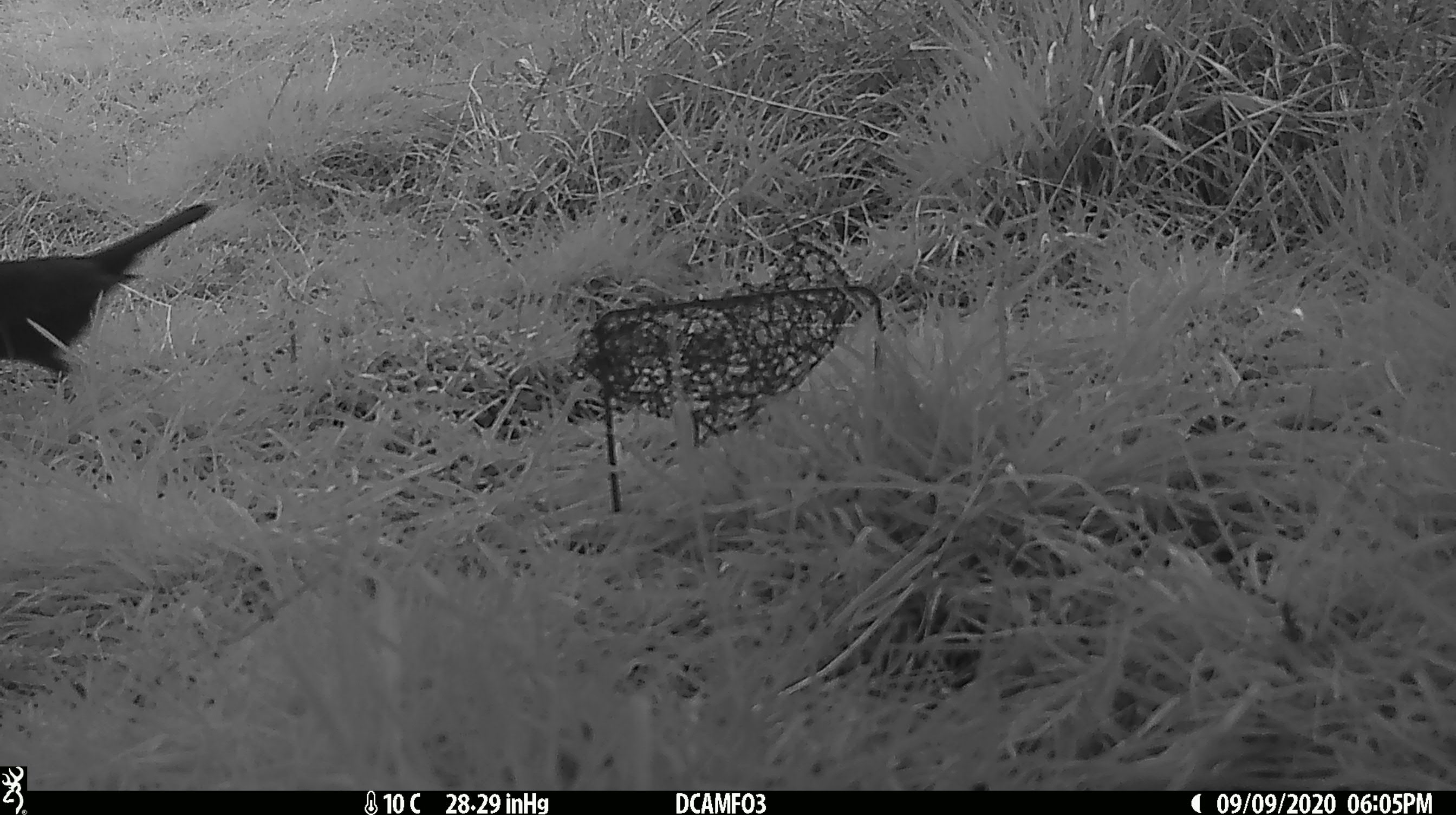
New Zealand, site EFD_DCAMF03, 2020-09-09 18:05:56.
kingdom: Animalia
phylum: Chordata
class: Aves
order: Passeriformes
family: Turdidae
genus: Turdus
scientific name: Turdus merula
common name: eurasian blackbird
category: blackbird